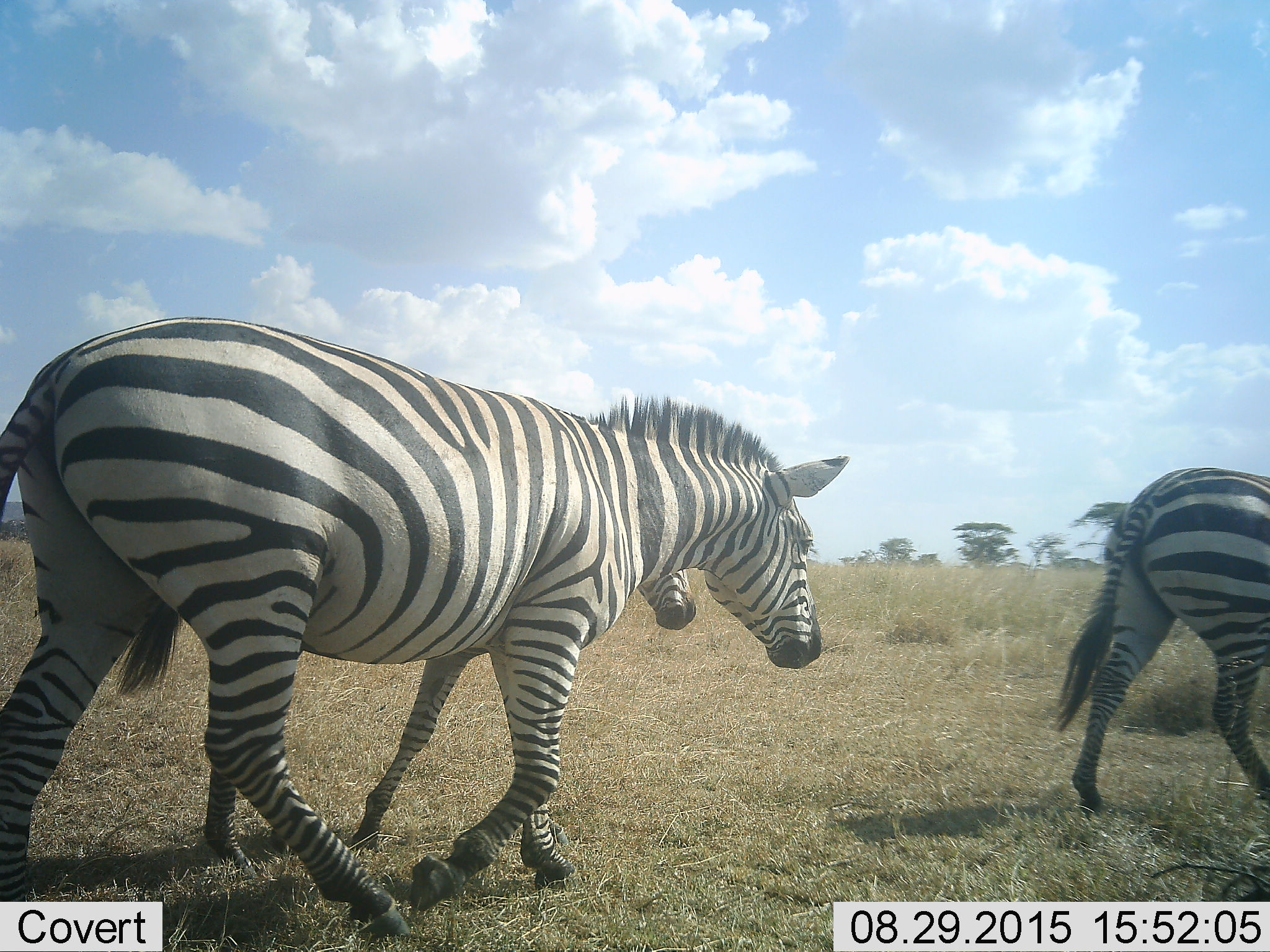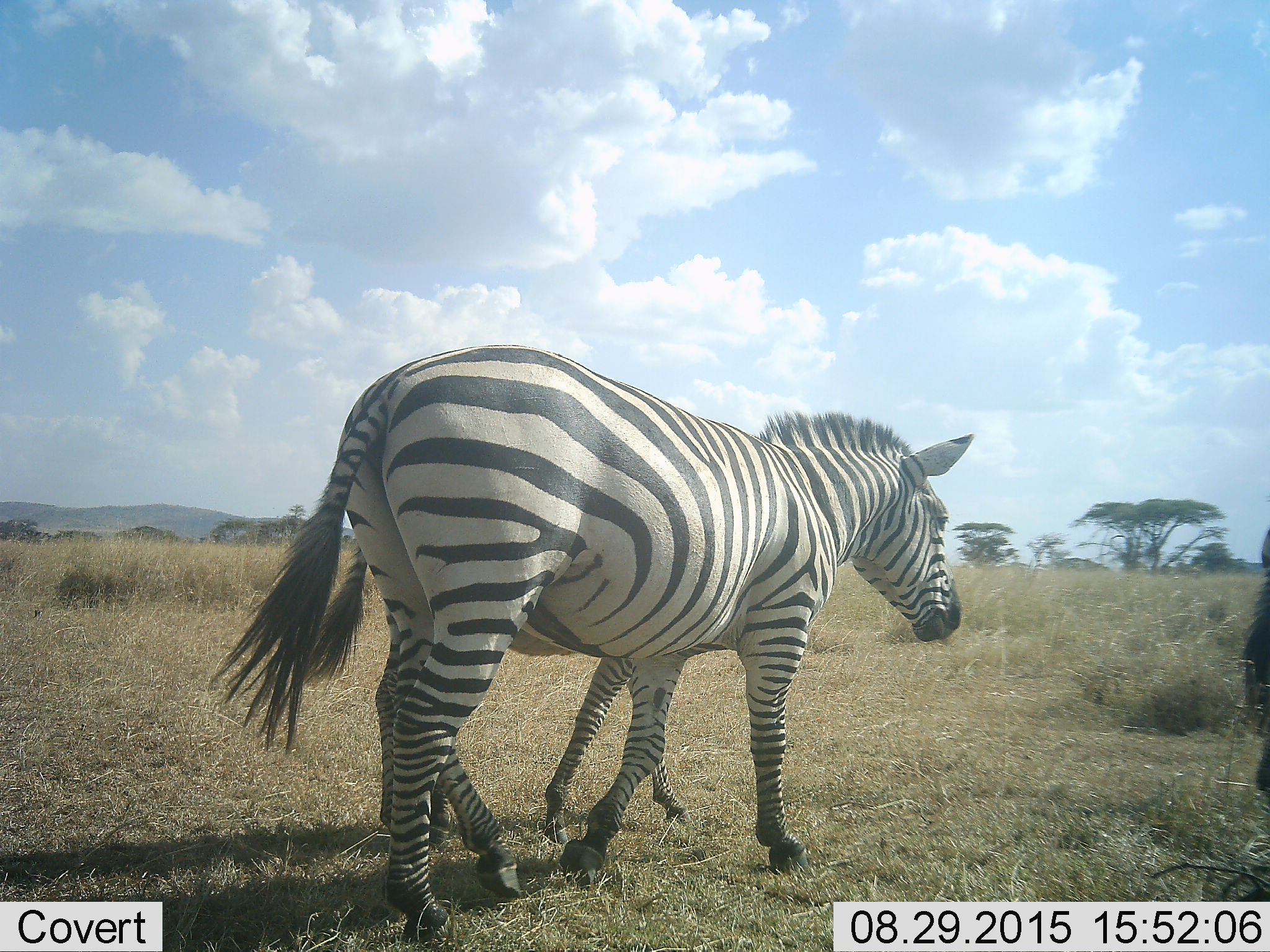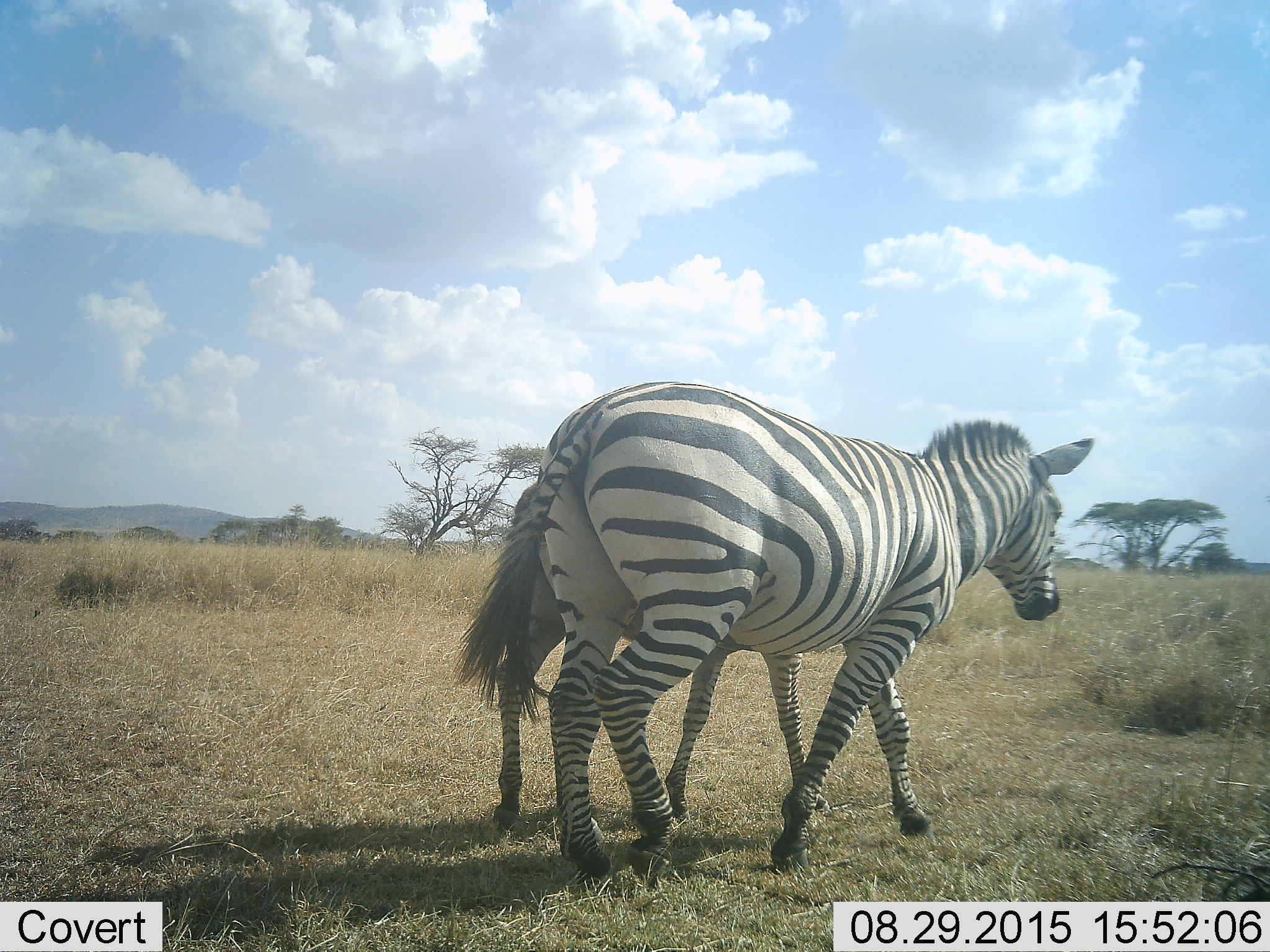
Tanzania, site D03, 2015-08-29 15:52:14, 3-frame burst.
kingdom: Animalia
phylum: Chordata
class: Mammalia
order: Perissodactyla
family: Equidae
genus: Equus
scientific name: Equus quagga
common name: plains zebra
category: zebra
Zebra (plains zebra) (Equus quagga), count 3. Behavior (volunteer vote fractions): standing 0%, resting 0%, moving 100%, interacting 0%. Young present (vote fraction): 33%. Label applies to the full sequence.